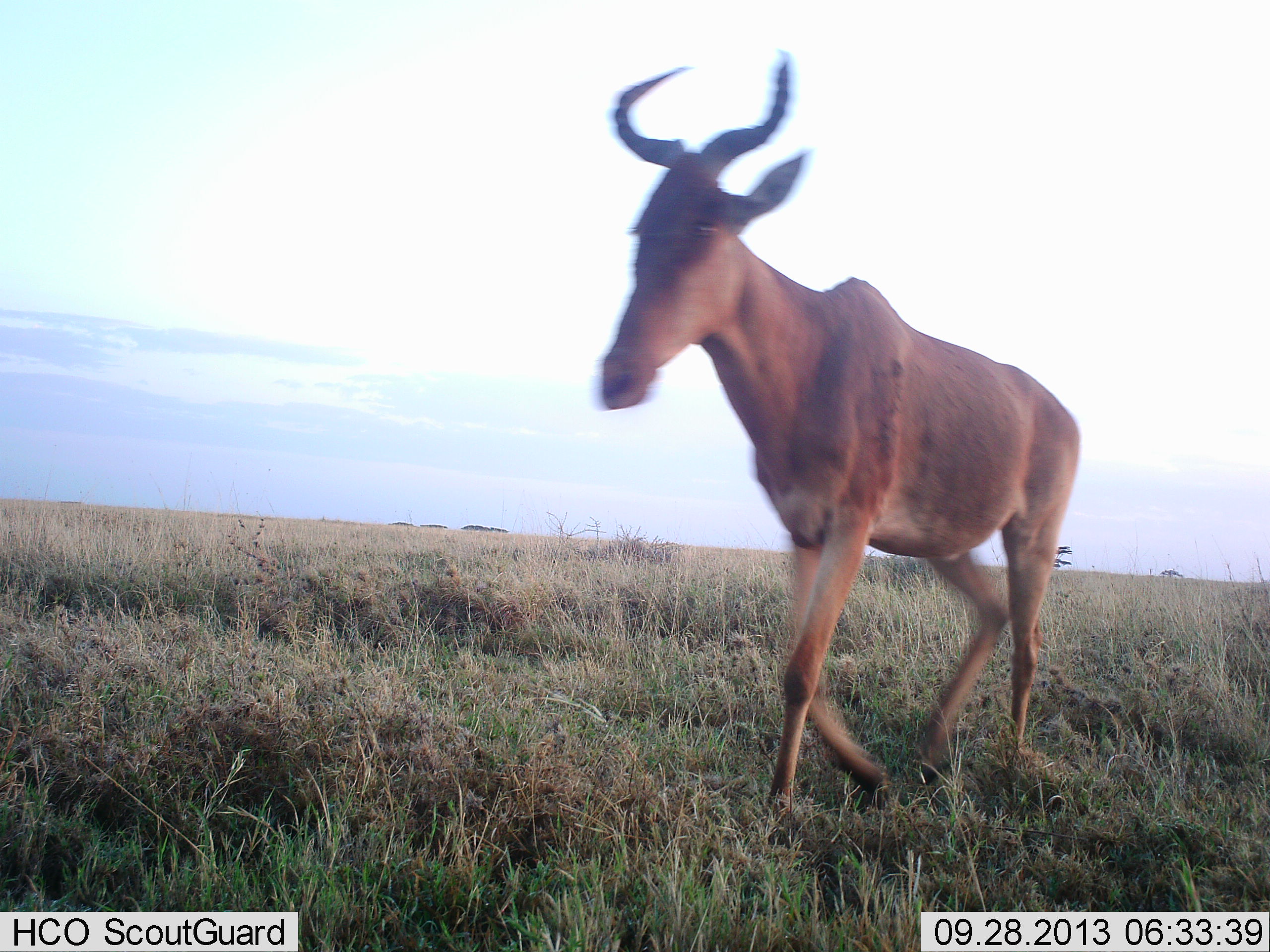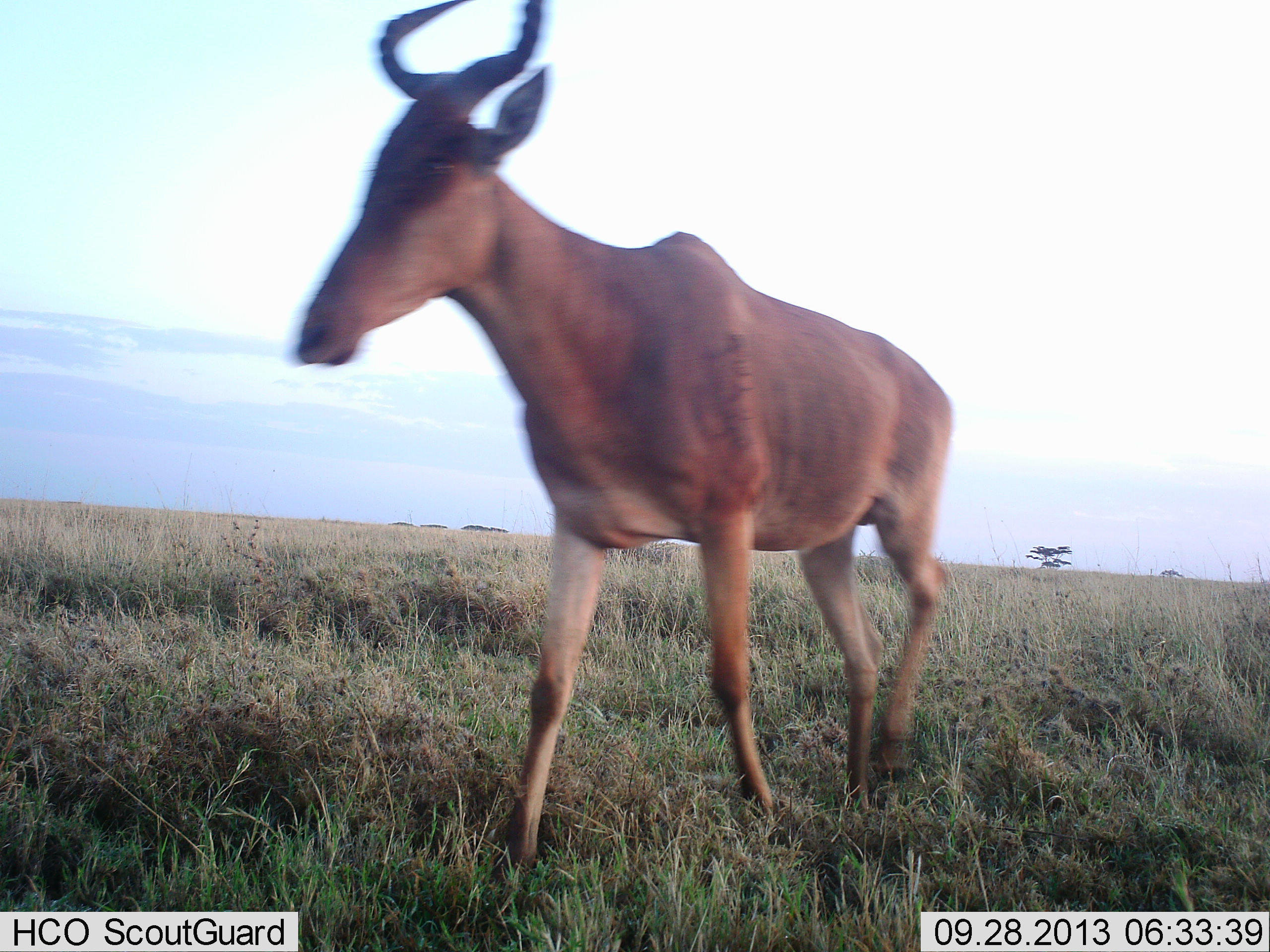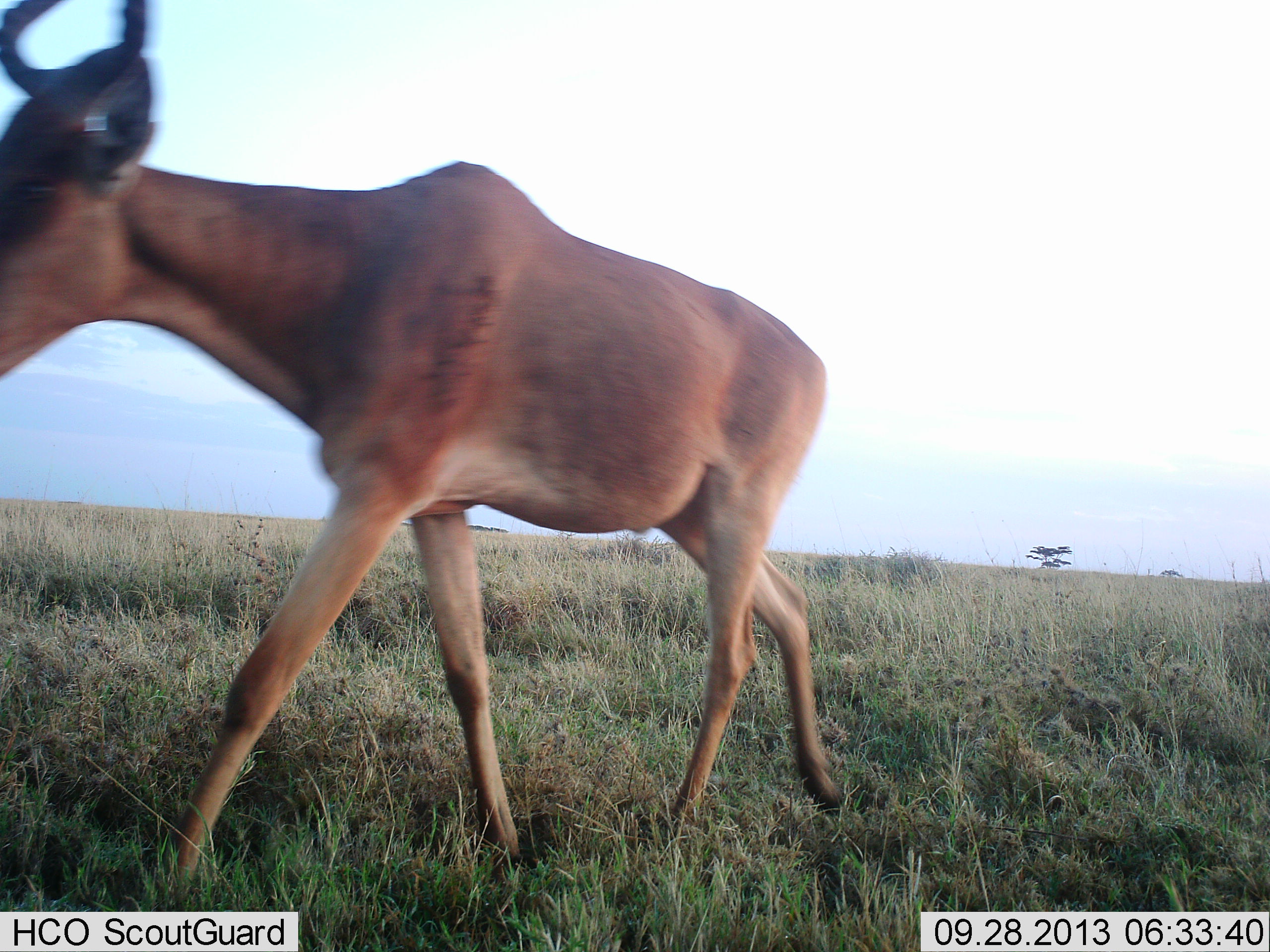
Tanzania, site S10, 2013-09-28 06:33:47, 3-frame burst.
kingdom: Animalia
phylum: Chordata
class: Mammalia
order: Artiodactyla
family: Bovidae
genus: Alcelaphus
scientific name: Alcelaphus buselaphus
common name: hartebeest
Hartebeest (Alcelaphus buselaphus), count 1. Behavior (volunteer vote fractions): standing 0%, resting 0%, moving 100%, interacting 0%. Young present (vote fraction): 0%. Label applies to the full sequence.